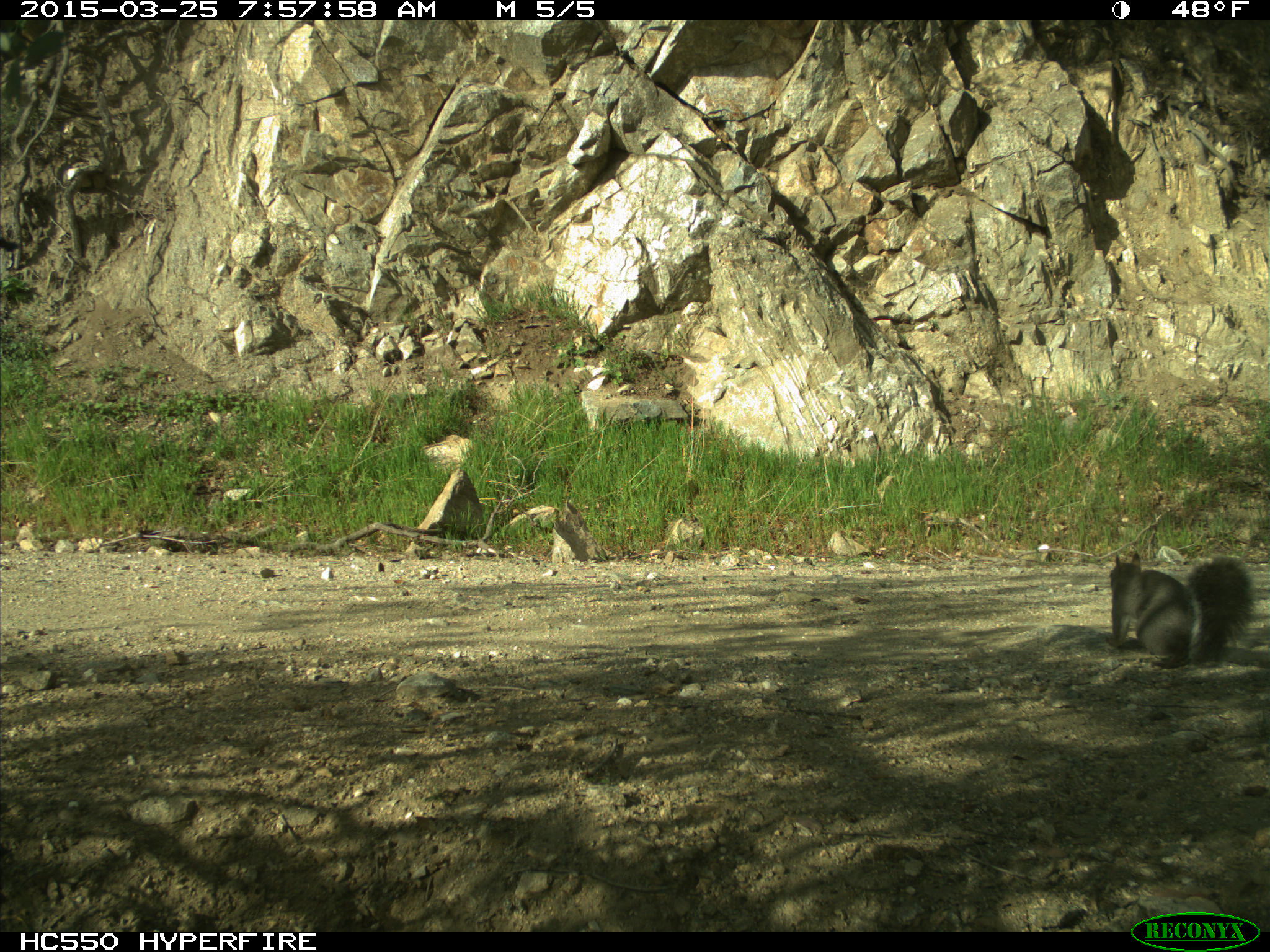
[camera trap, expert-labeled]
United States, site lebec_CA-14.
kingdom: Animalia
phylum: Chordata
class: Mammalia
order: Rodentia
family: Sciuridae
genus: Sciurus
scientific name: Sciurus carolinensis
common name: eastern gray squirrel